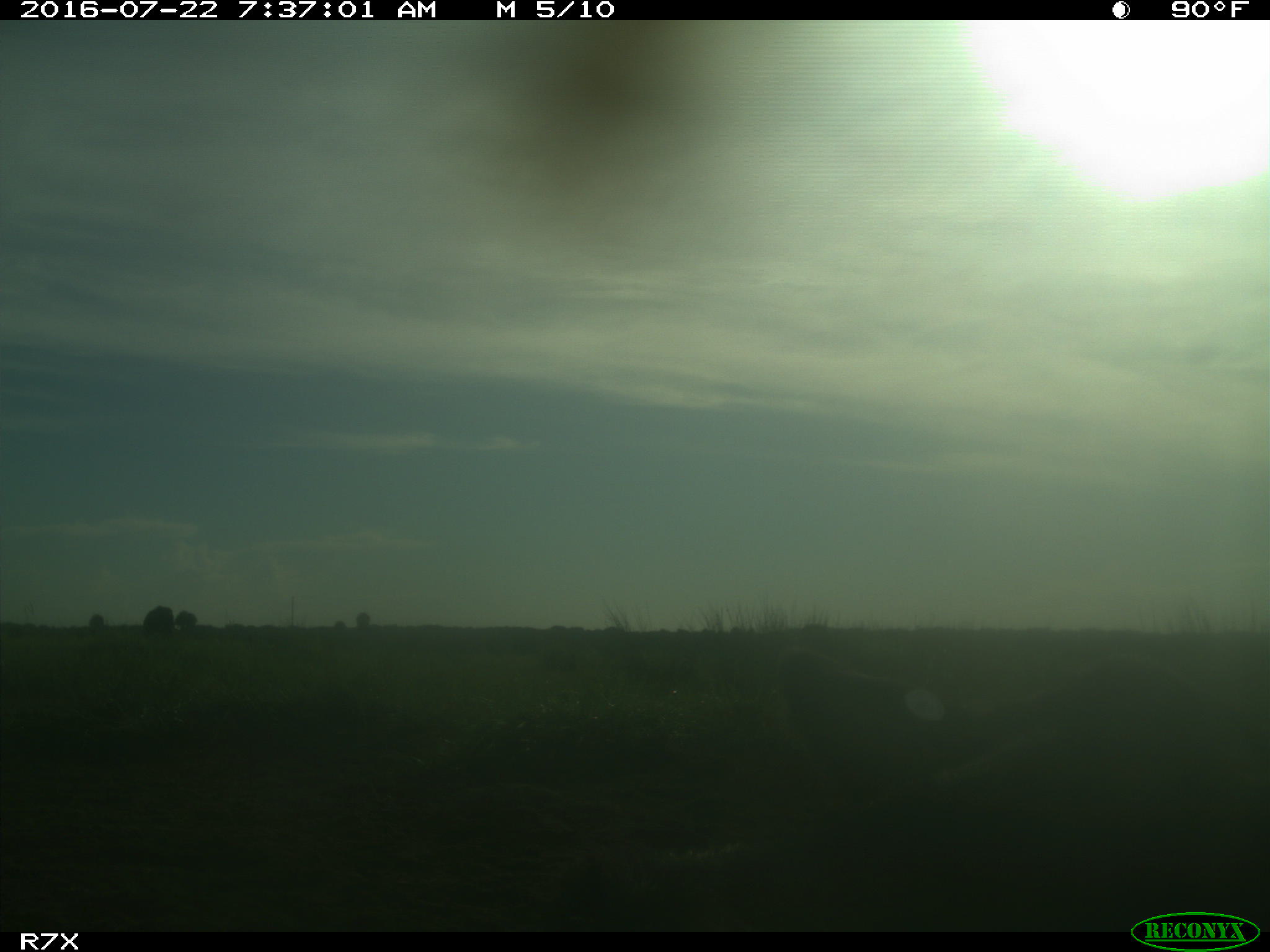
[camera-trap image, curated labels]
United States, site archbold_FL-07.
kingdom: Animalia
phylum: Chordata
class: Mammalia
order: Artiodactyla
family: Bovidae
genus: Bos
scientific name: Bos taurus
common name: domestic cow